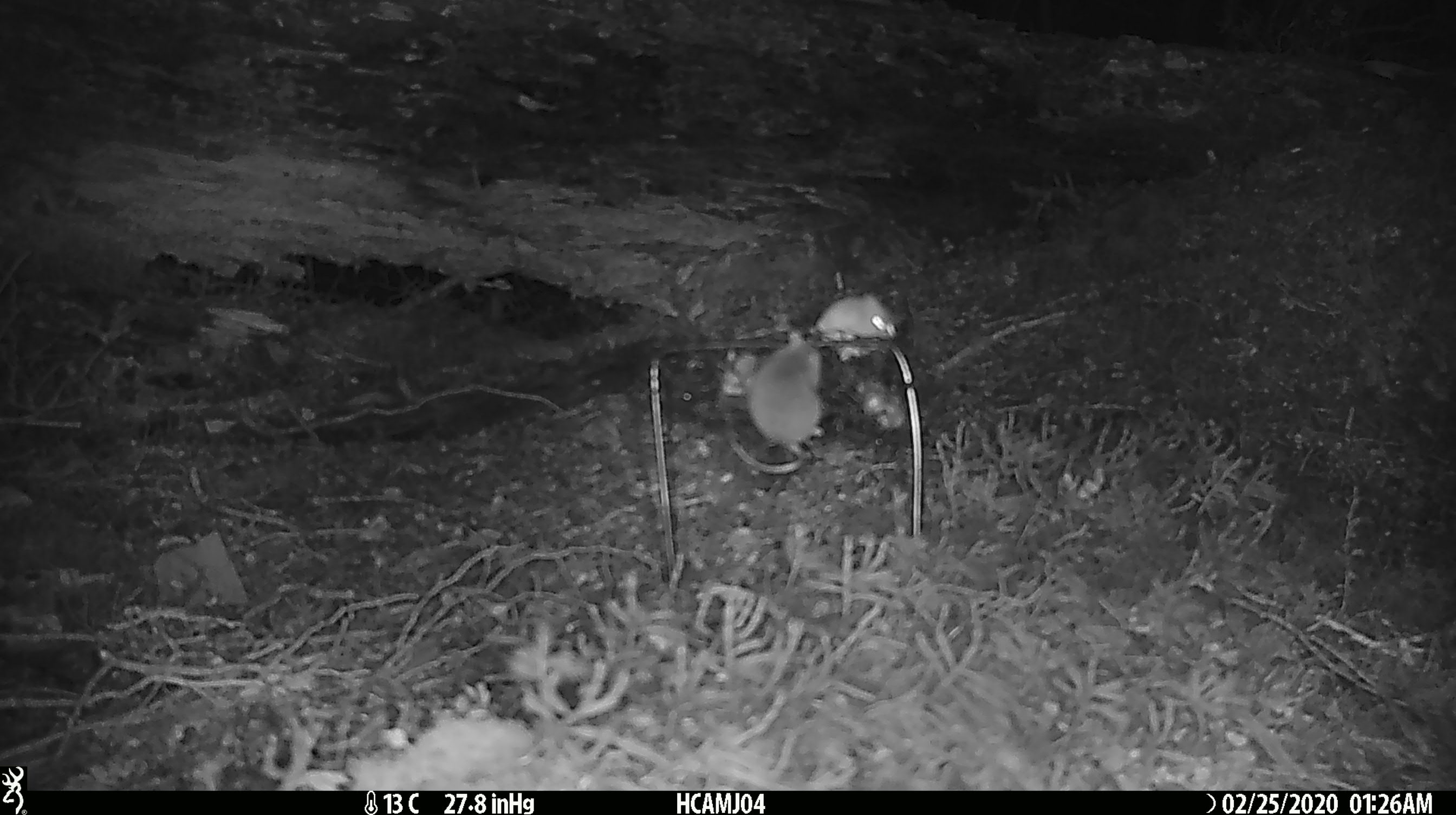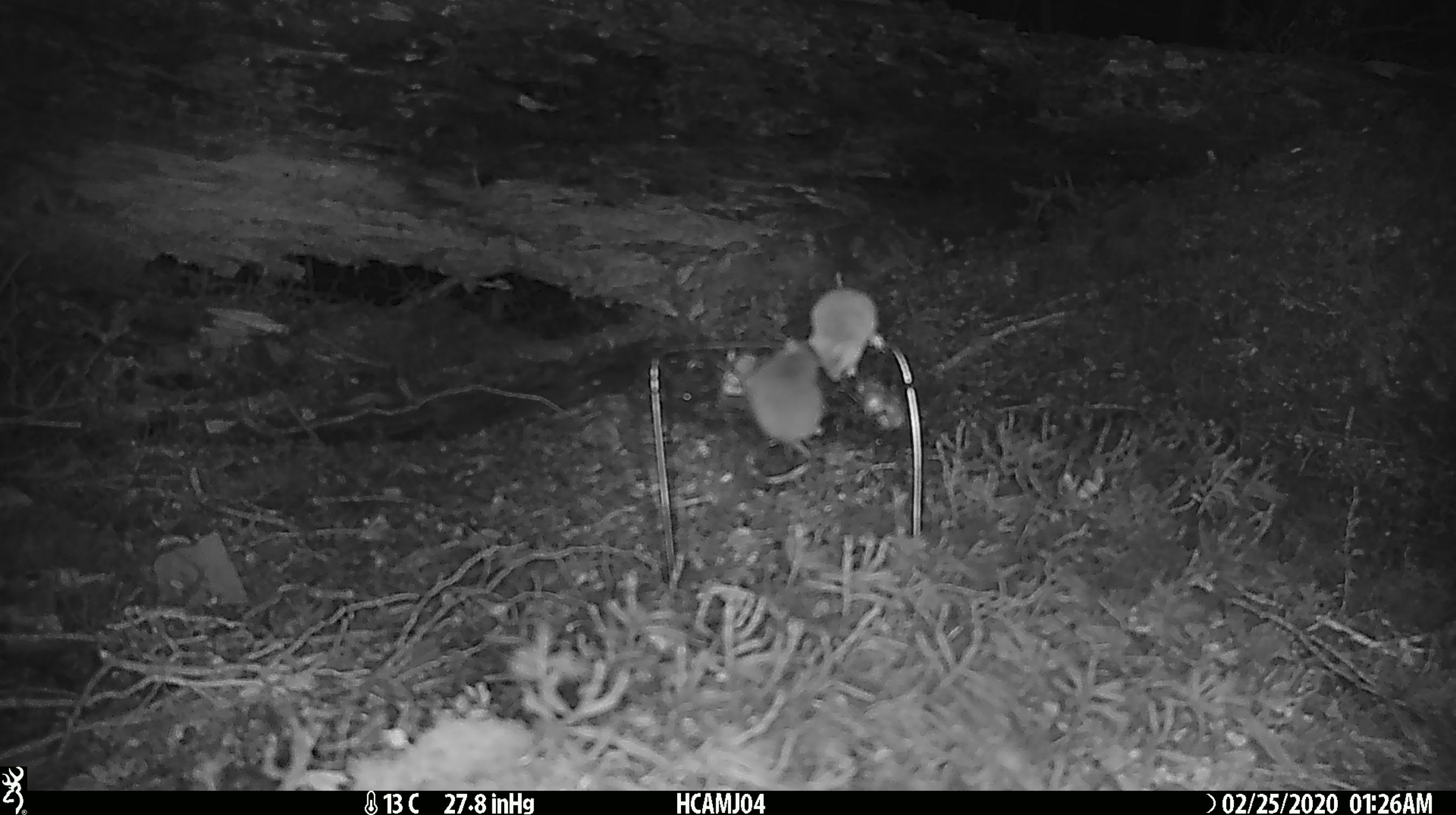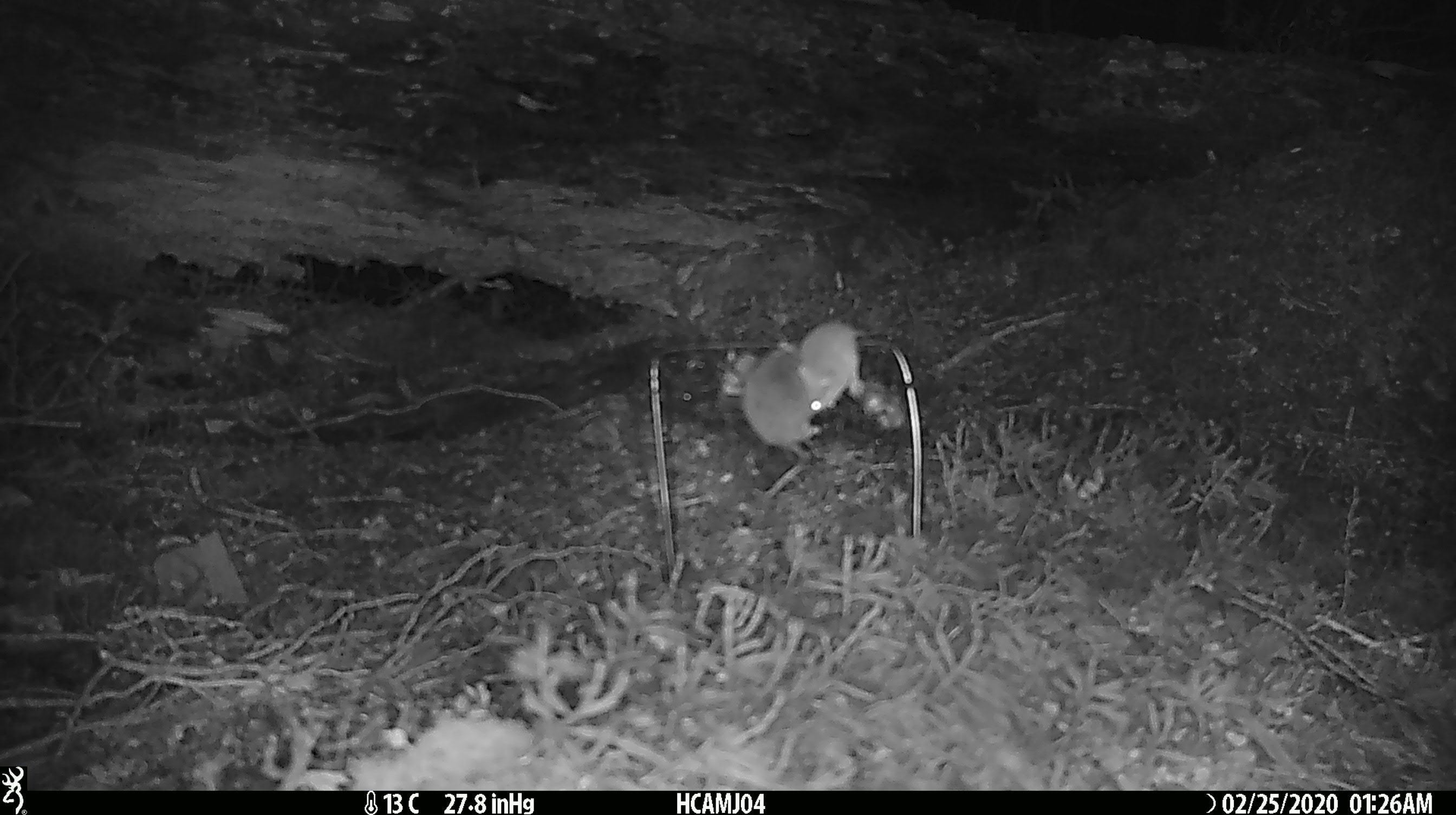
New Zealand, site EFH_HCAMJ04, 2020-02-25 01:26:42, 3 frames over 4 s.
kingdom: Animalia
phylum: Chordata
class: Mammalia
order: Rodentia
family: Muridae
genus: Mus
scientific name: Mus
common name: mouse